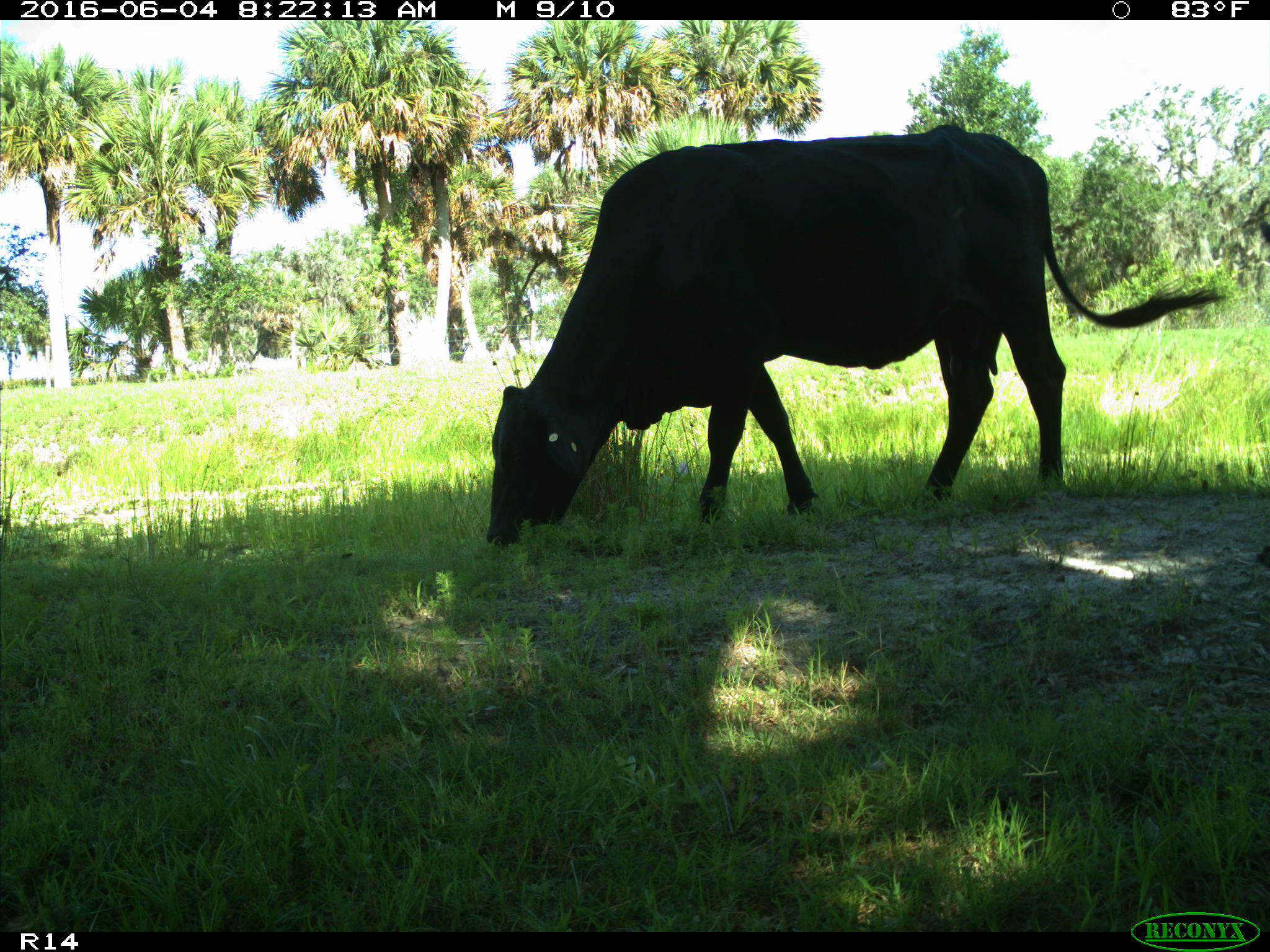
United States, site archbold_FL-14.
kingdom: Animalia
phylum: Chordata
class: Mammalia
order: Artiodactyla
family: Bovidae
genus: Bos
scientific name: Bos taurus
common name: domestic cow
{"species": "Bos taurus (domestic cow)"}